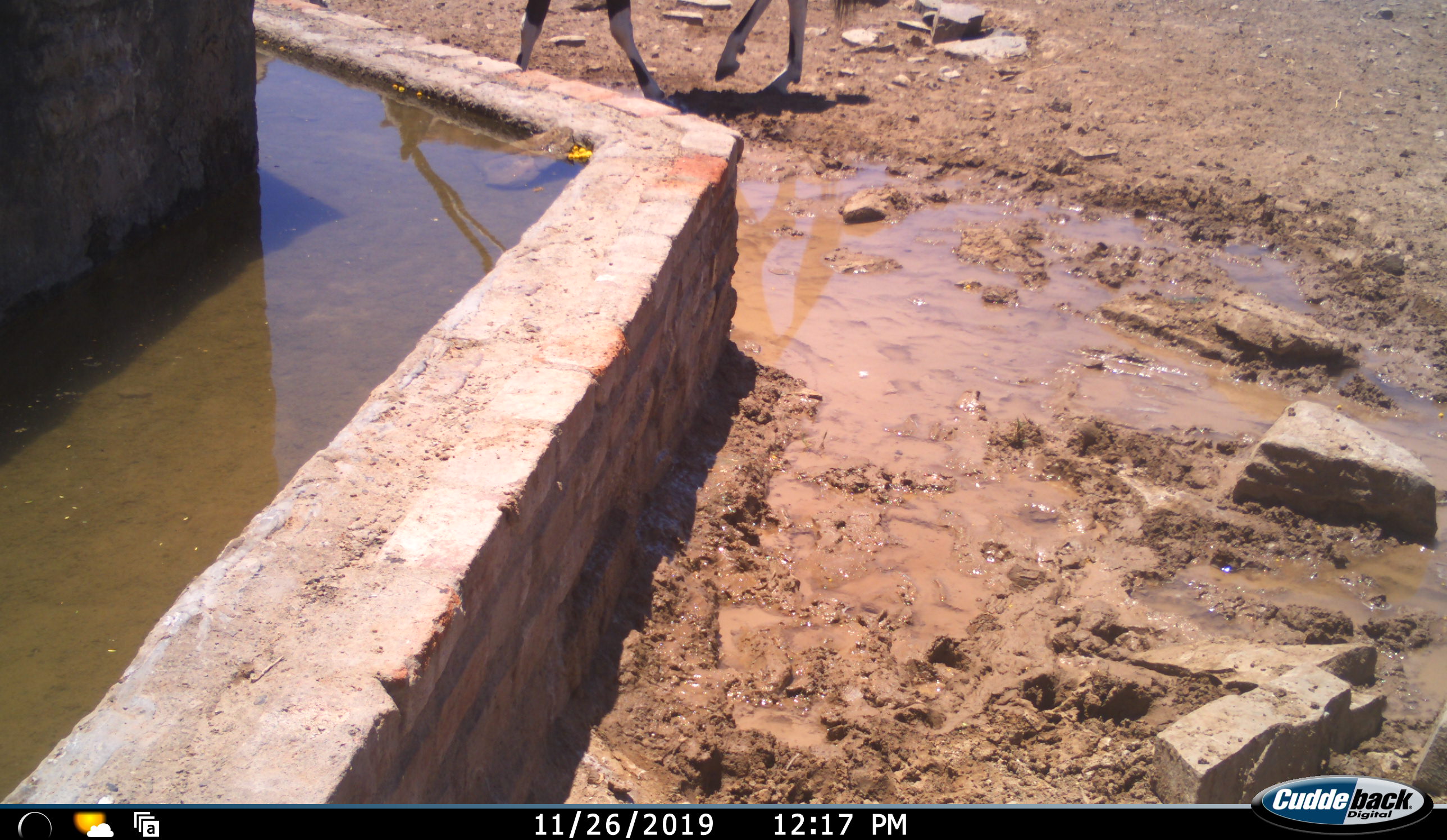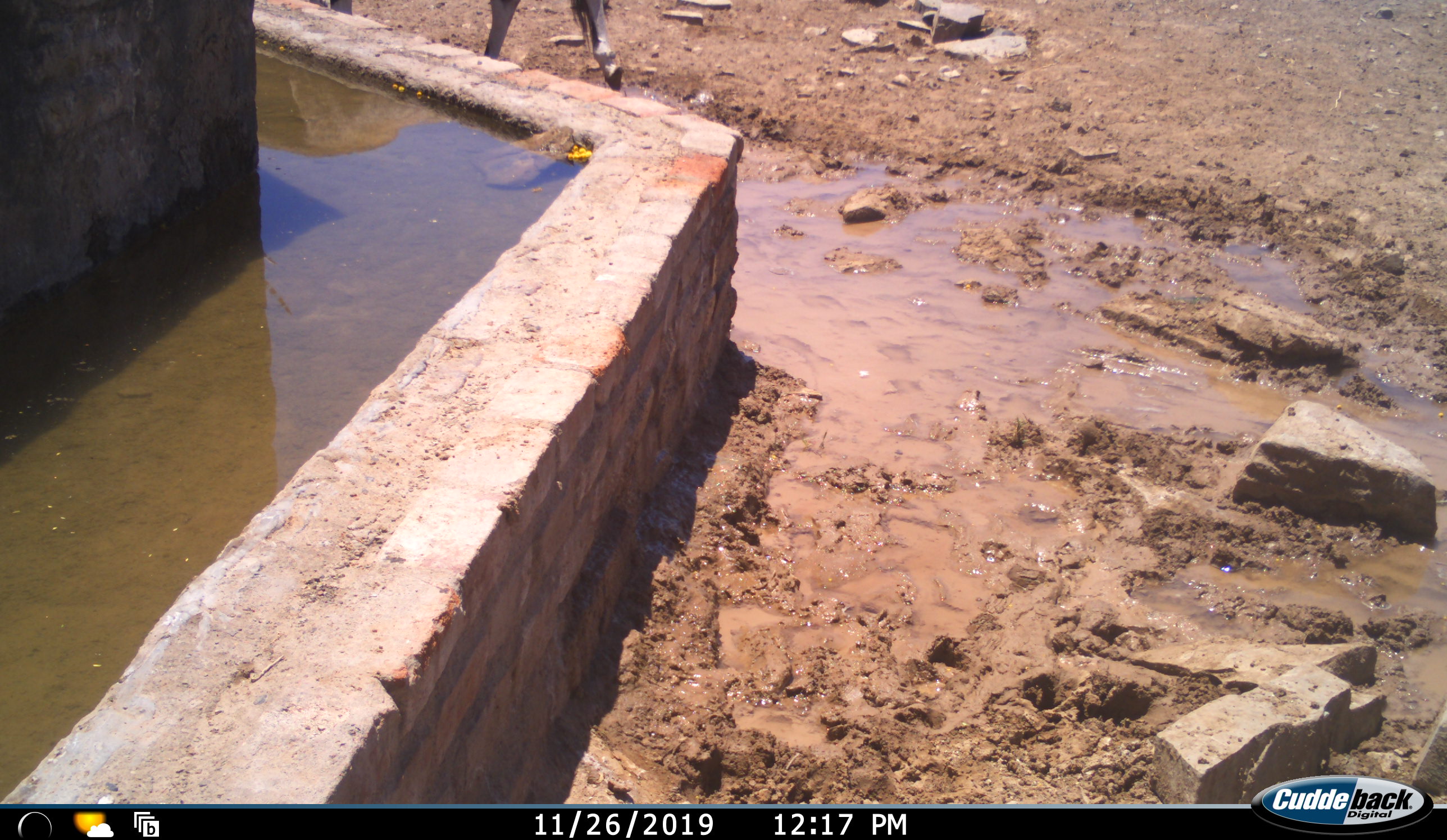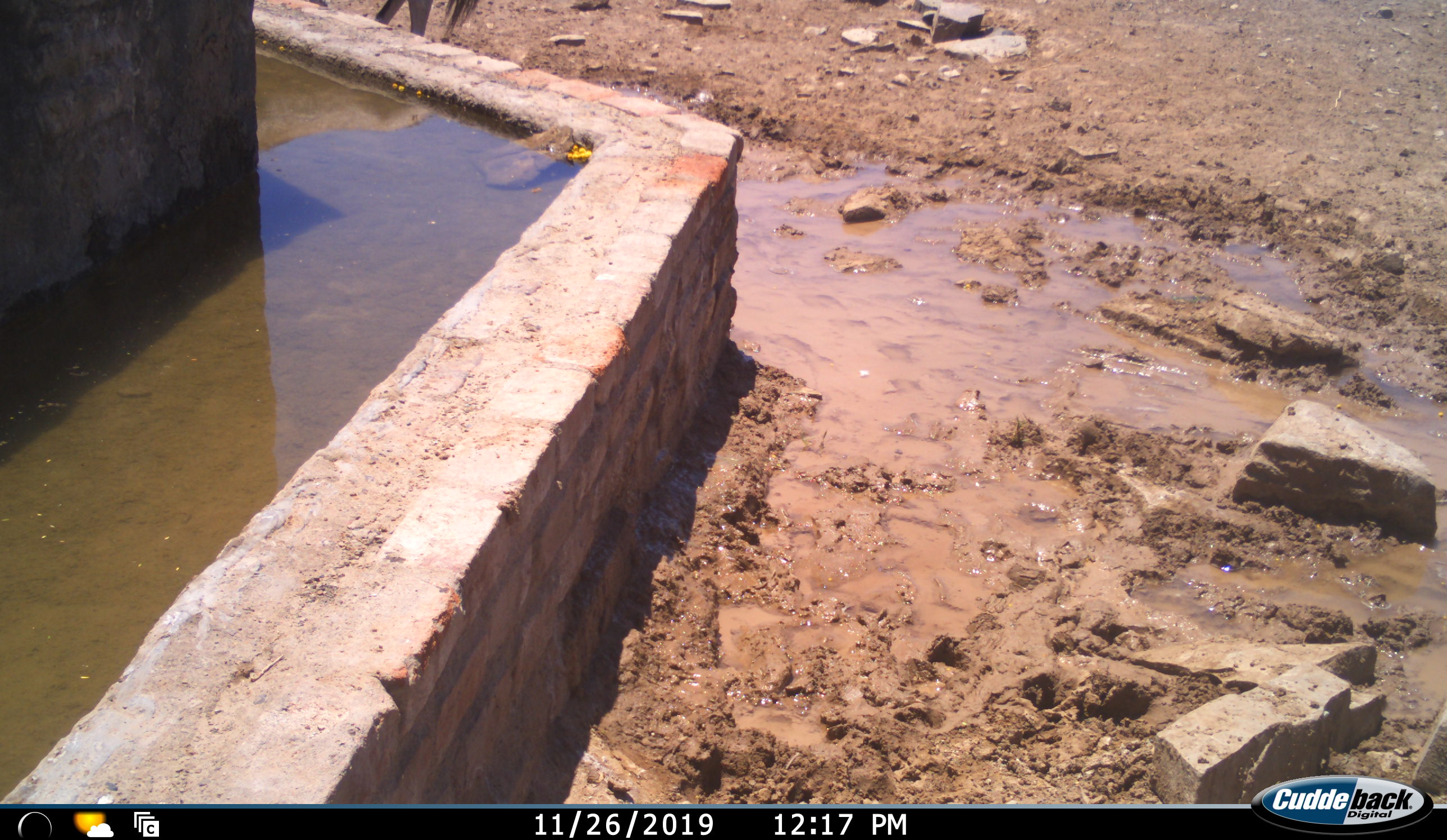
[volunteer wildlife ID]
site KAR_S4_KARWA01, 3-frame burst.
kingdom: Animalia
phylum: Chordata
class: Mammalia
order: Artiodactyla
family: Bovidae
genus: Oryx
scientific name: Oryx gazella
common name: gemsbok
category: oryx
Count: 1.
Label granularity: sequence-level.